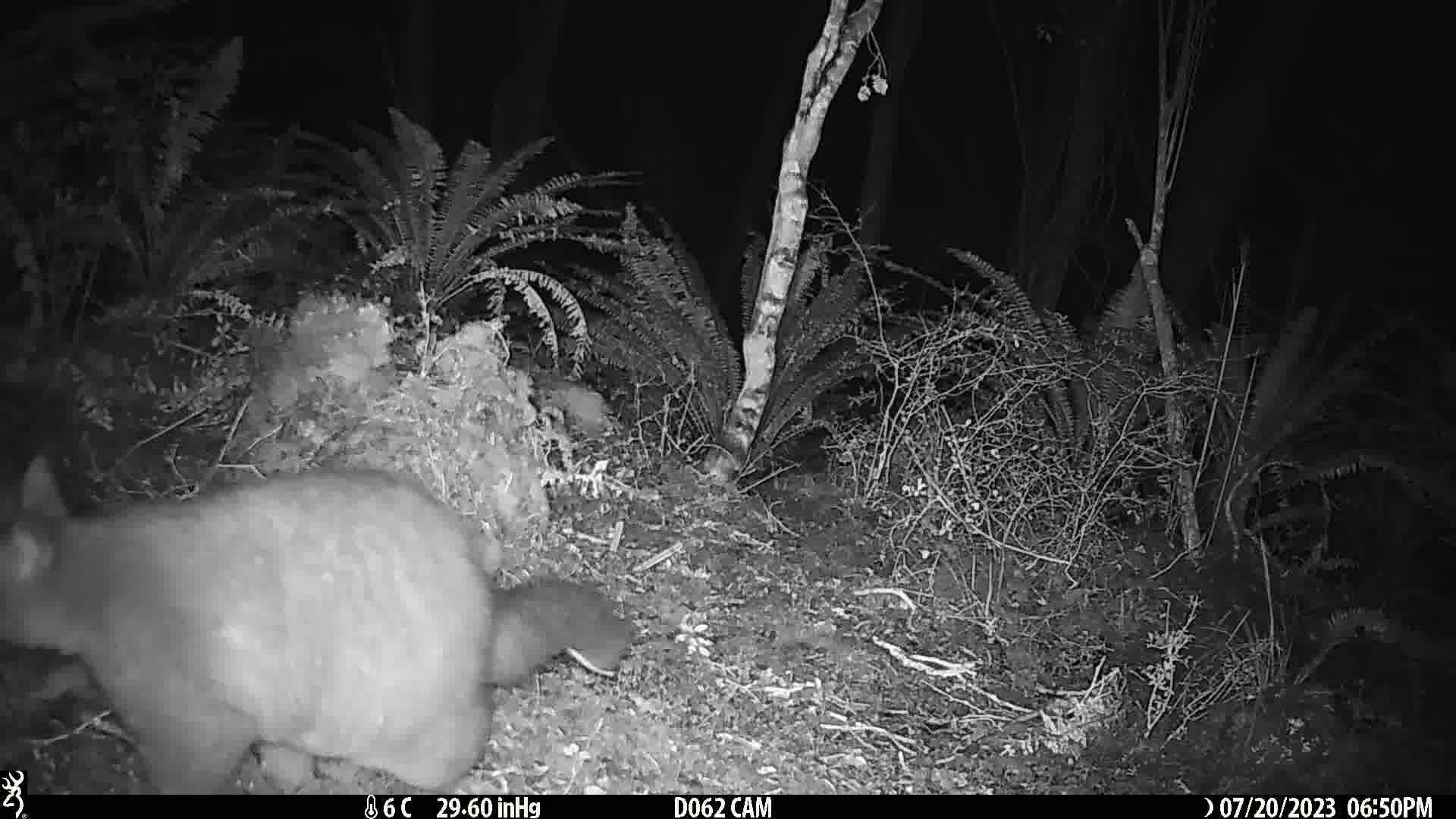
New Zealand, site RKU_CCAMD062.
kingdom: Animalia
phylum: Chordata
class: Mammalia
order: Diprotodontia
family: Phalangeridae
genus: Trichosurus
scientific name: Trichosurus vulpecula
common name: common brushtail possum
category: possum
Possum (common brushtail possum) (Trichosurus vulpecula).